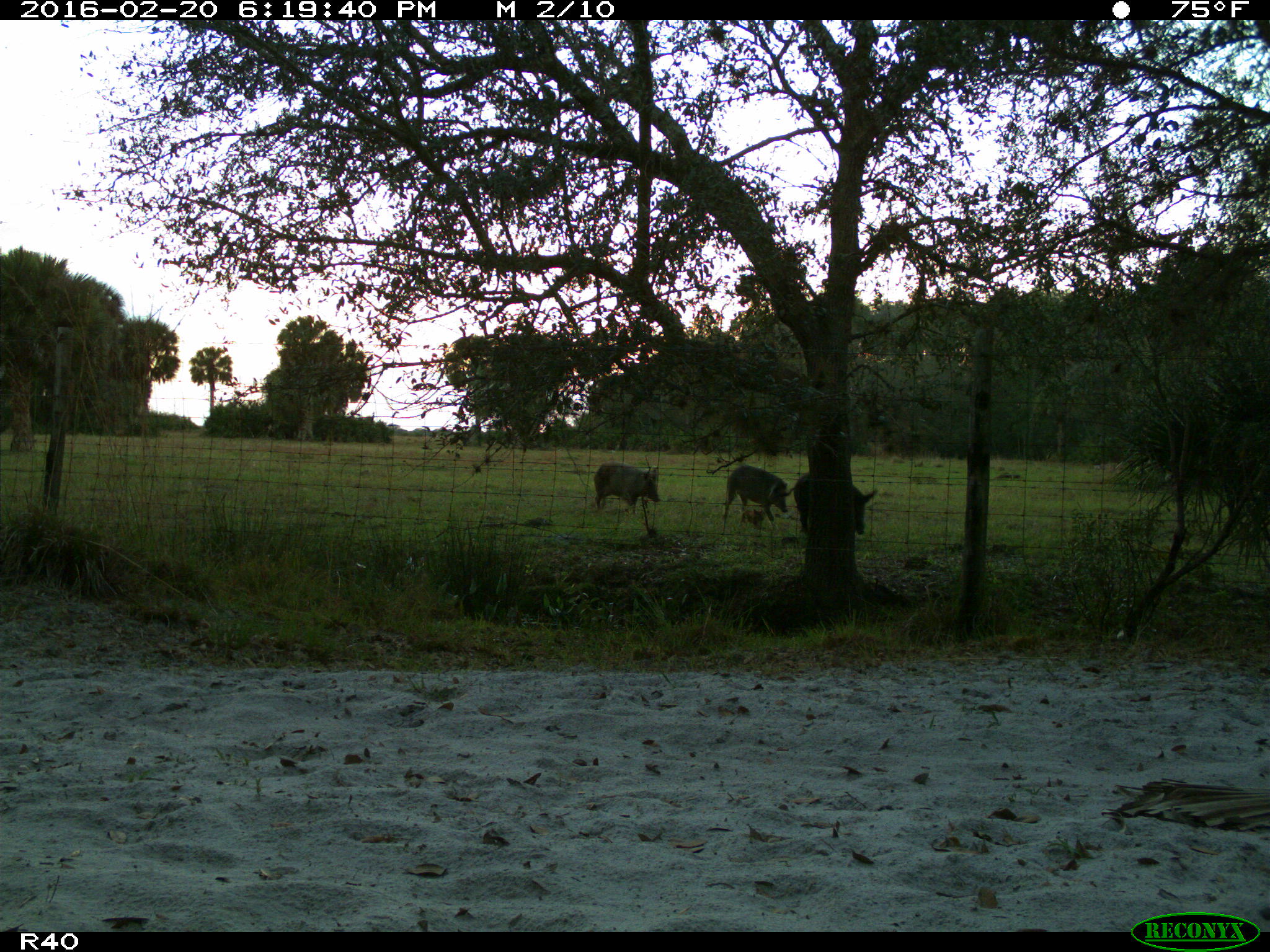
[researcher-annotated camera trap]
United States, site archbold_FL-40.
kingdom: Animalia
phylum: Chordata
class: Mammalia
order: Artiodactyla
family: Suidae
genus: Sus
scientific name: Sus scrofa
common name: wild boar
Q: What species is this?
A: Sus scrofa (wild boar).